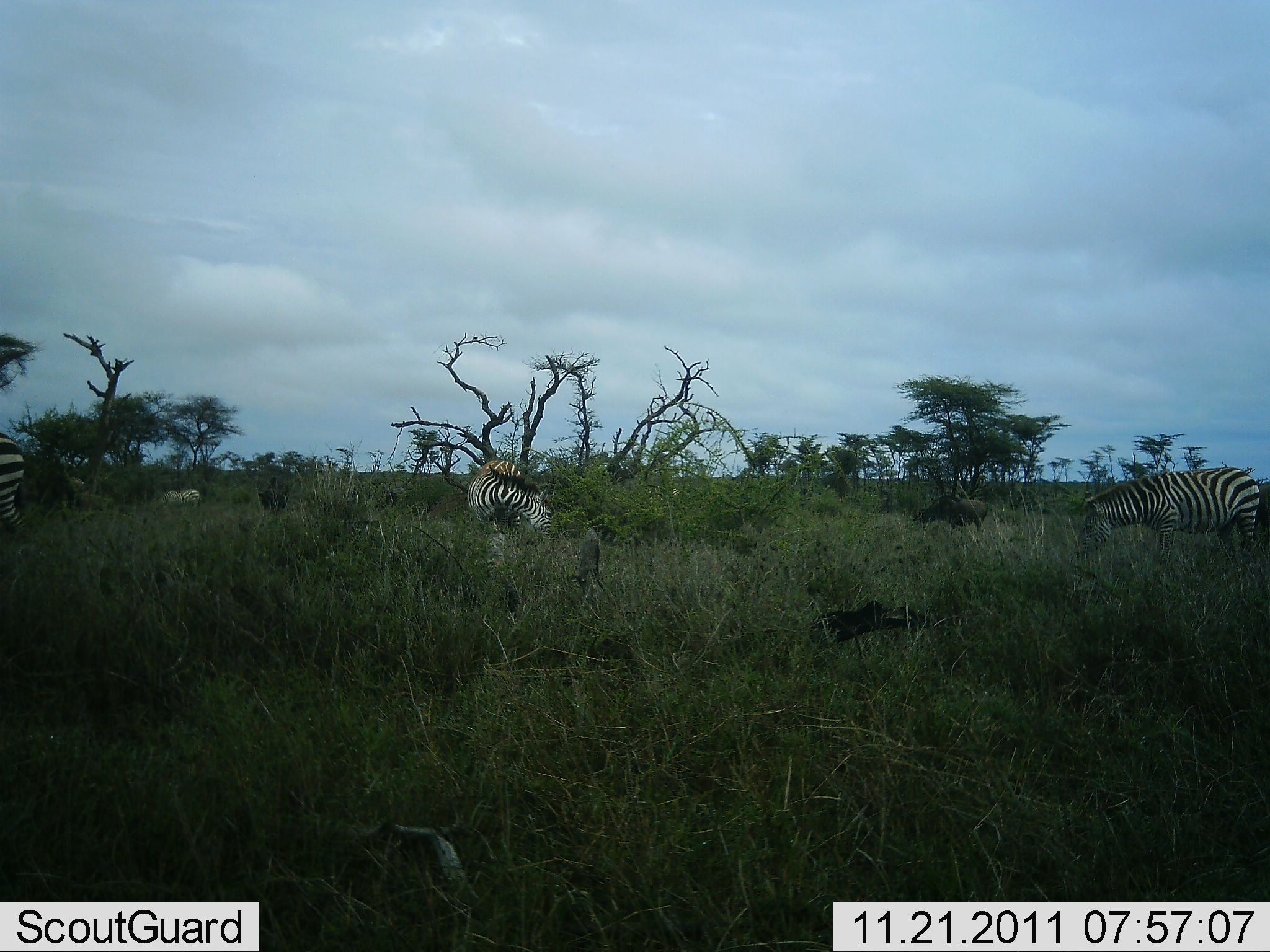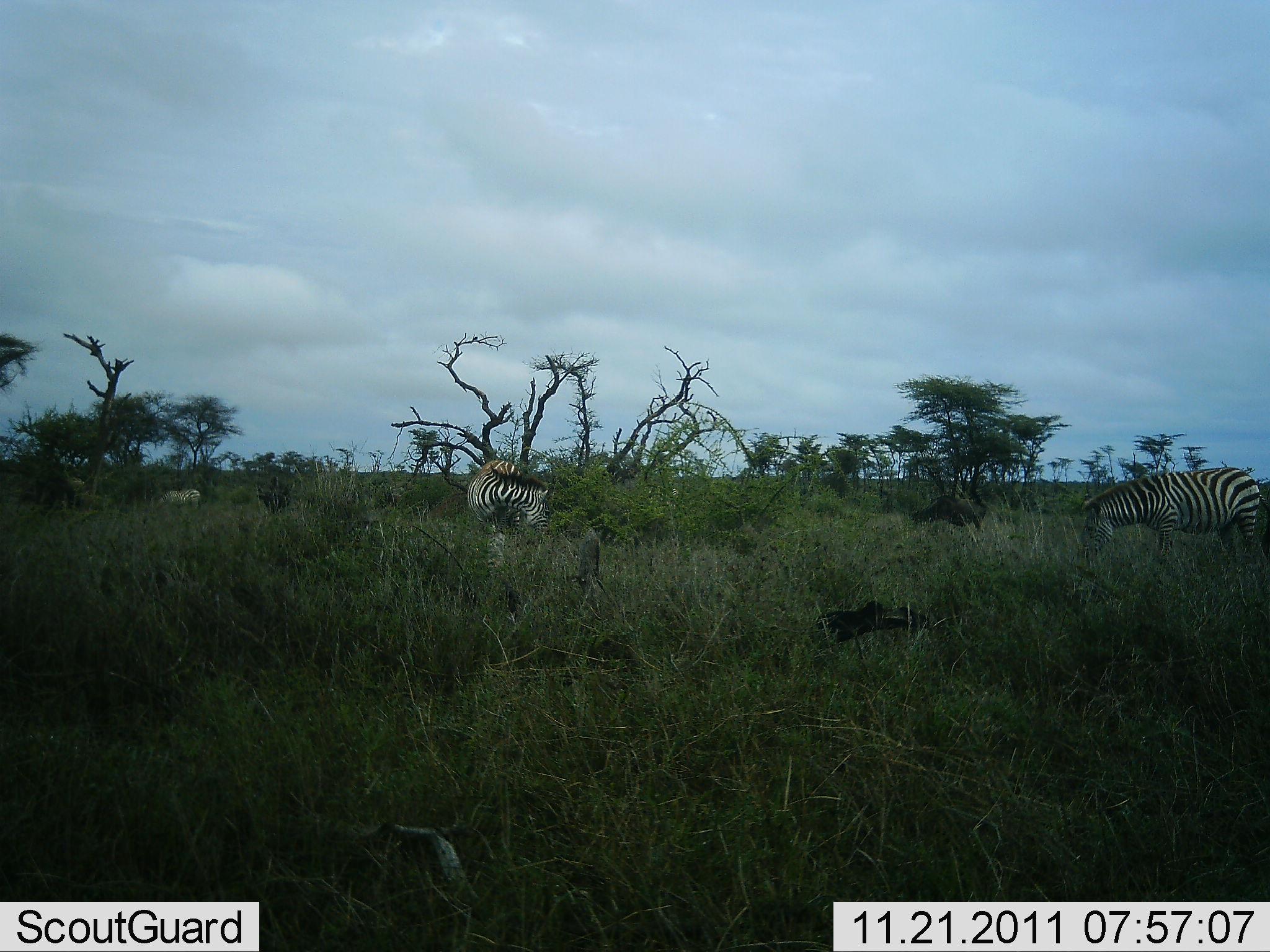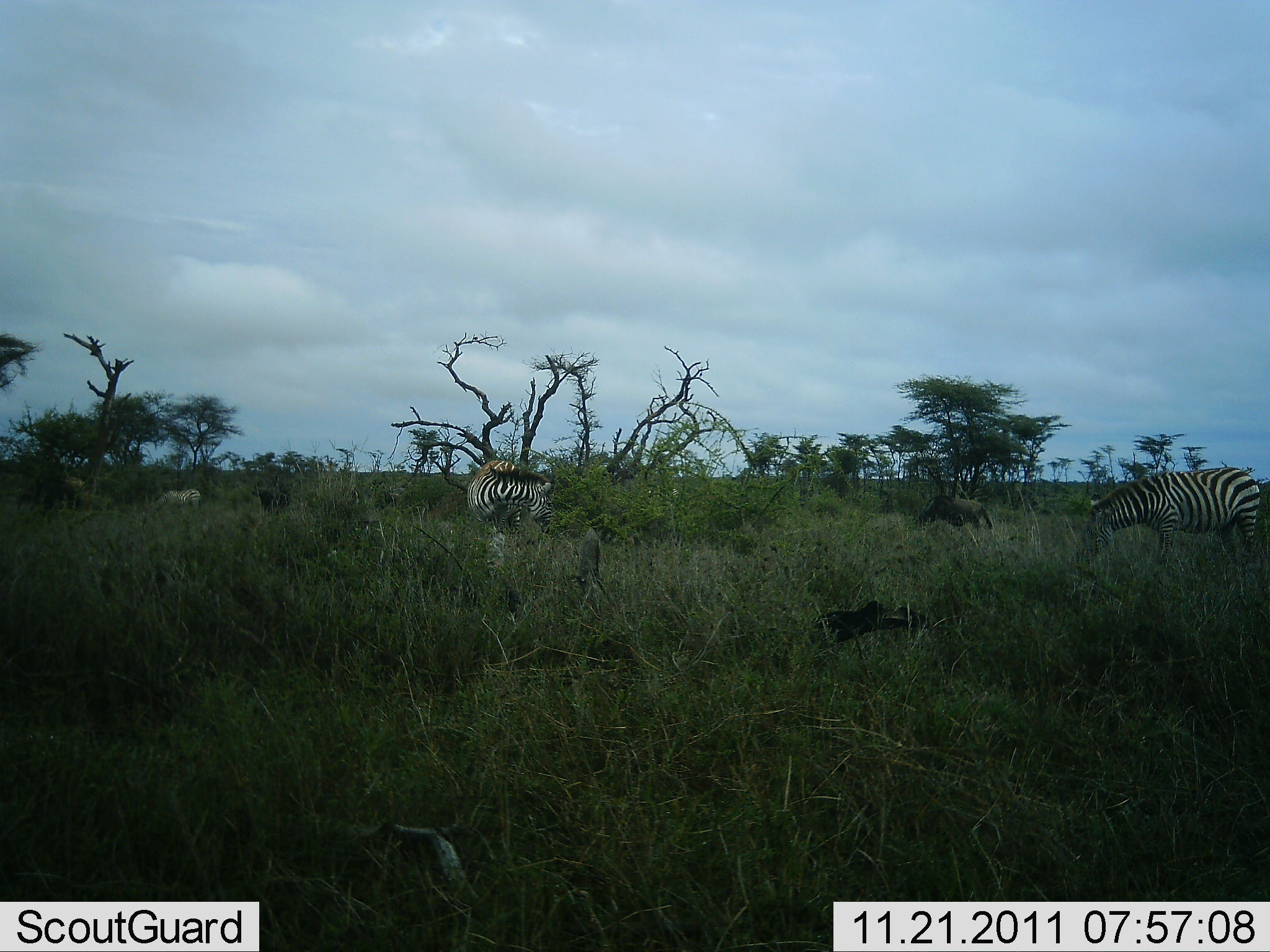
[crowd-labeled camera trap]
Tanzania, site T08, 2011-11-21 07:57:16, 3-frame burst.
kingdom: Animalia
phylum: Chordata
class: Mammalia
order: Perissodactyla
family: Equidae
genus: Equus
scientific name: Equus quagga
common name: plains zebra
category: zebra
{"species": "zebra (plains zebra) (Equus quagga)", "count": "3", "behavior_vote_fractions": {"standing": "35%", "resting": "0%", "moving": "15%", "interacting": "0%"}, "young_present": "0%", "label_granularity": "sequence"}